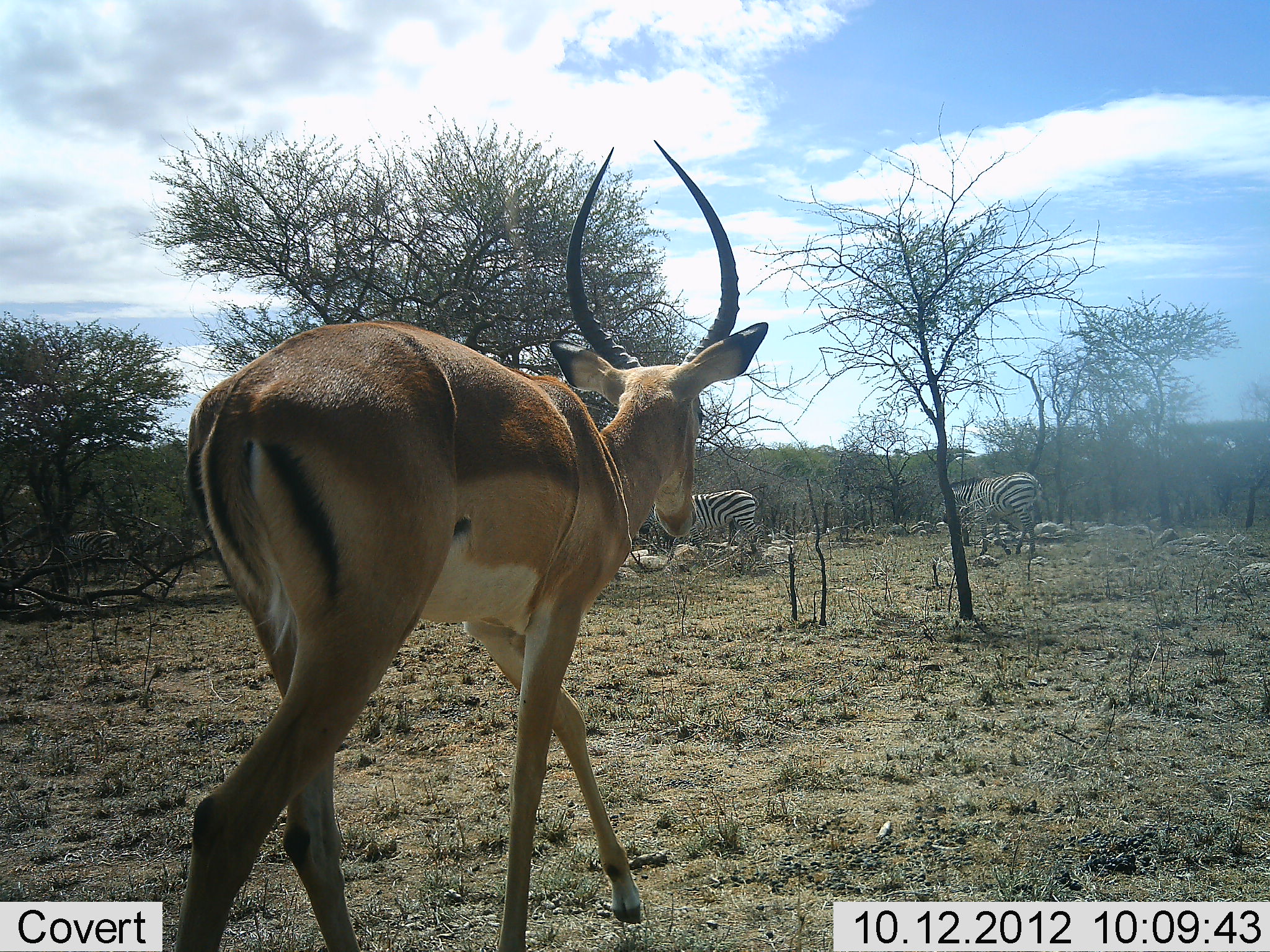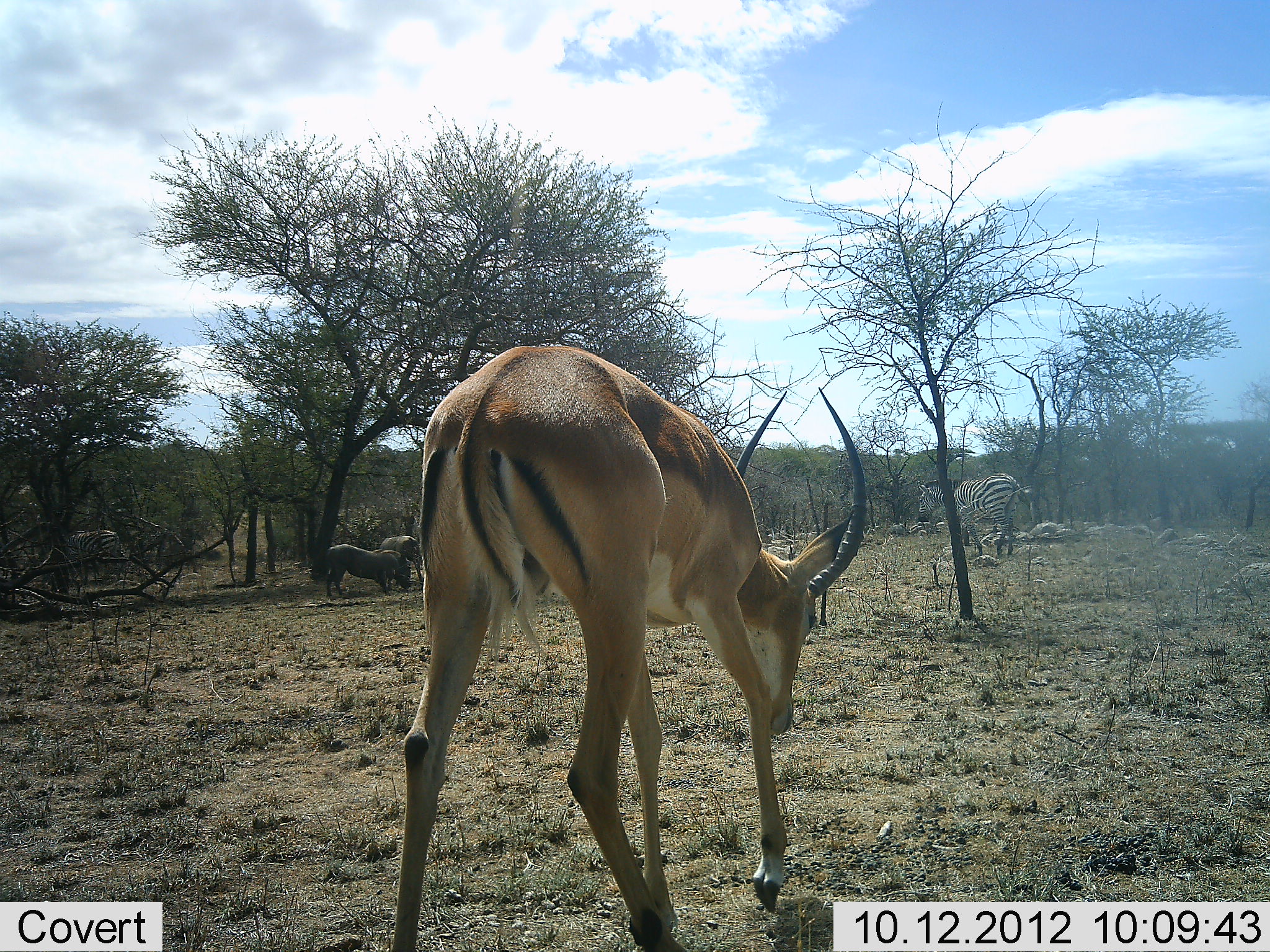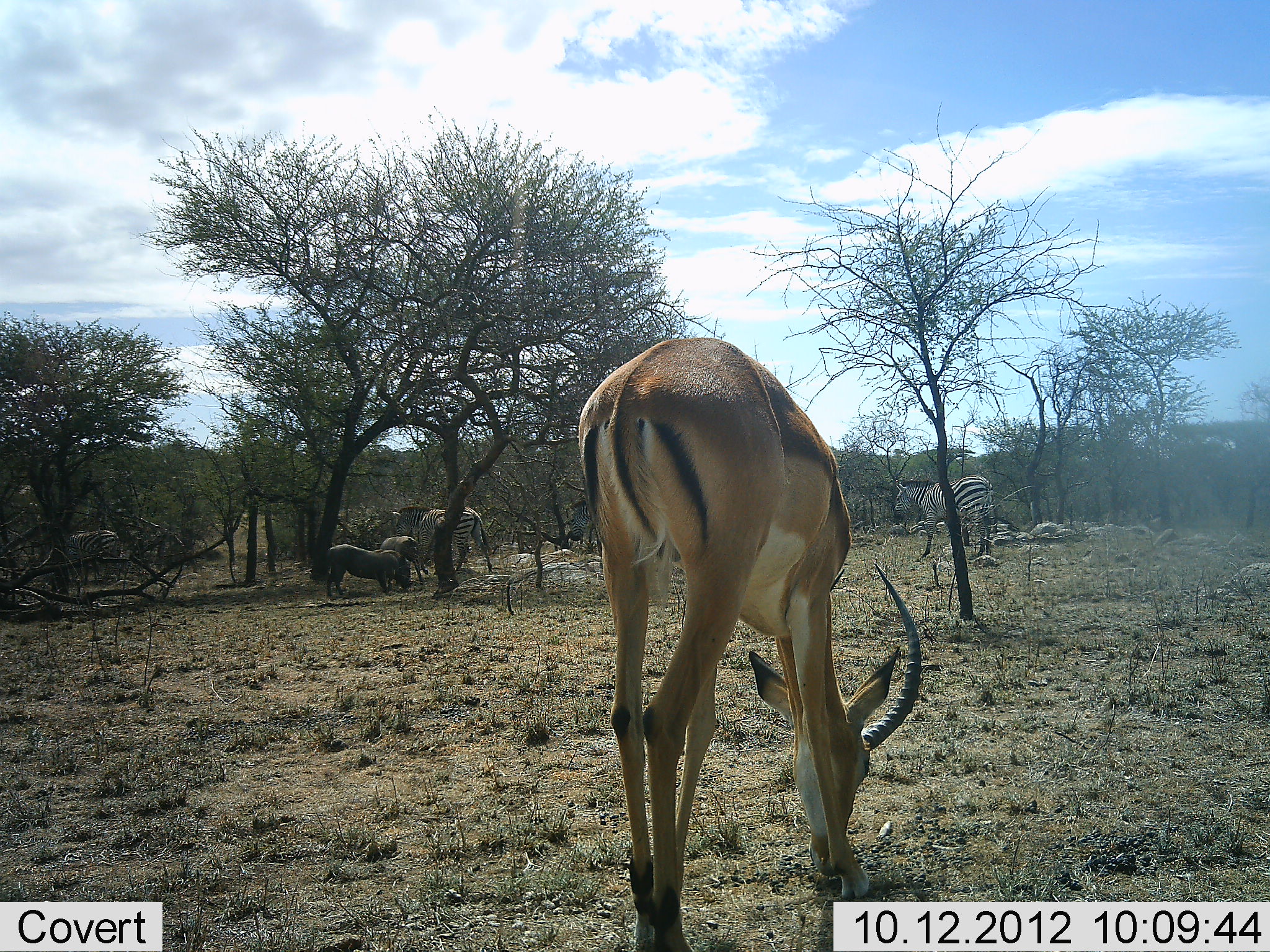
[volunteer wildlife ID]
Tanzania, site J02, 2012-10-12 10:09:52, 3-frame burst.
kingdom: Animalia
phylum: Chordata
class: Mammalia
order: Artiodactyla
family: Bovidae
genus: Aepyceros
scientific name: Aepyceros melampus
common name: impala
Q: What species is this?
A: Impala (Aepyceros melampus).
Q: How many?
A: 1.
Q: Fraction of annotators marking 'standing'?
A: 0%.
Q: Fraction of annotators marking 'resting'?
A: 0%.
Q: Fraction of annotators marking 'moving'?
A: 92%.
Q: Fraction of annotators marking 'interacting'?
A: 0%.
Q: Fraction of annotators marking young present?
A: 0%.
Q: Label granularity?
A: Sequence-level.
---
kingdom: Animalia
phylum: Chordata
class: Mammalia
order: Artiodactyla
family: Suidae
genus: Phacochoerus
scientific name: Phacochoerus africanus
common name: warthog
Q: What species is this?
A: Warthog (Phacochoerus africanus).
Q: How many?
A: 2.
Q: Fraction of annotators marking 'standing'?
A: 50%.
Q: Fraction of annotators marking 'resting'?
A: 0%.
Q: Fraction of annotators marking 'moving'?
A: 0%.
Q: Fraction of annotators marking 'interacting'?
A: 0%.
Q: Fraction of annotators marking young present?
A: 0%.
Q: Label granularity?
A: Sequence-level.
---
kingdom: Animalia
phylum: Chordata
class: Mammalia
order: Perissodactyla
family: Equidae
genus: Equus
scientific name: Equus quagga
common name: plains zebra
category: zebra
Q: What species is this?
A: Zebra (plains zebra) (Equus quagga).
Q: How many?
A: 4.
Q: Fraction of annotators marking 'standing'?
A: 33%.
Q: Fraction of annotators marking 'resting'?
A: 0%.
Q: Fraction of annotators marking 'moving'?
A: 83%.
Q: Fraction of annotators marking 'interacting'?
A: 0%.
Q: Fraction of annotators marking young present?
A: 0%.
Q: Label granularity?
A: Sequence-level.